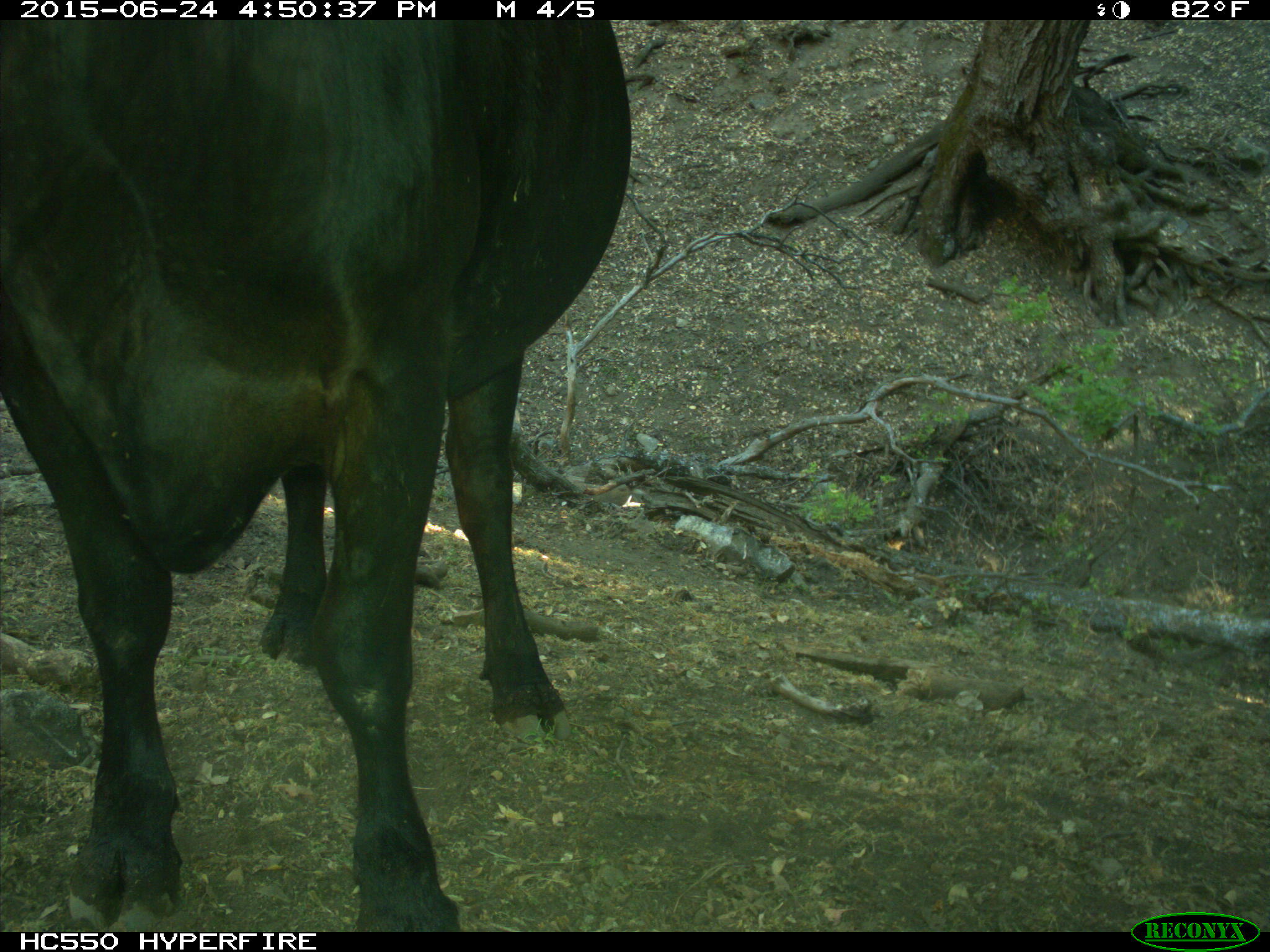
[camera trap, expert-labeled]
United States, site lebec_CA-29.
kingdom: Animalia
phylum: Chordata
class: Mammalia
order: Artiodactyla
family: Bovidae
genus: Bos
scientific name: Bos taurus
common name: domestic cow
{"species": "Bos taurus (domestic cow)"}